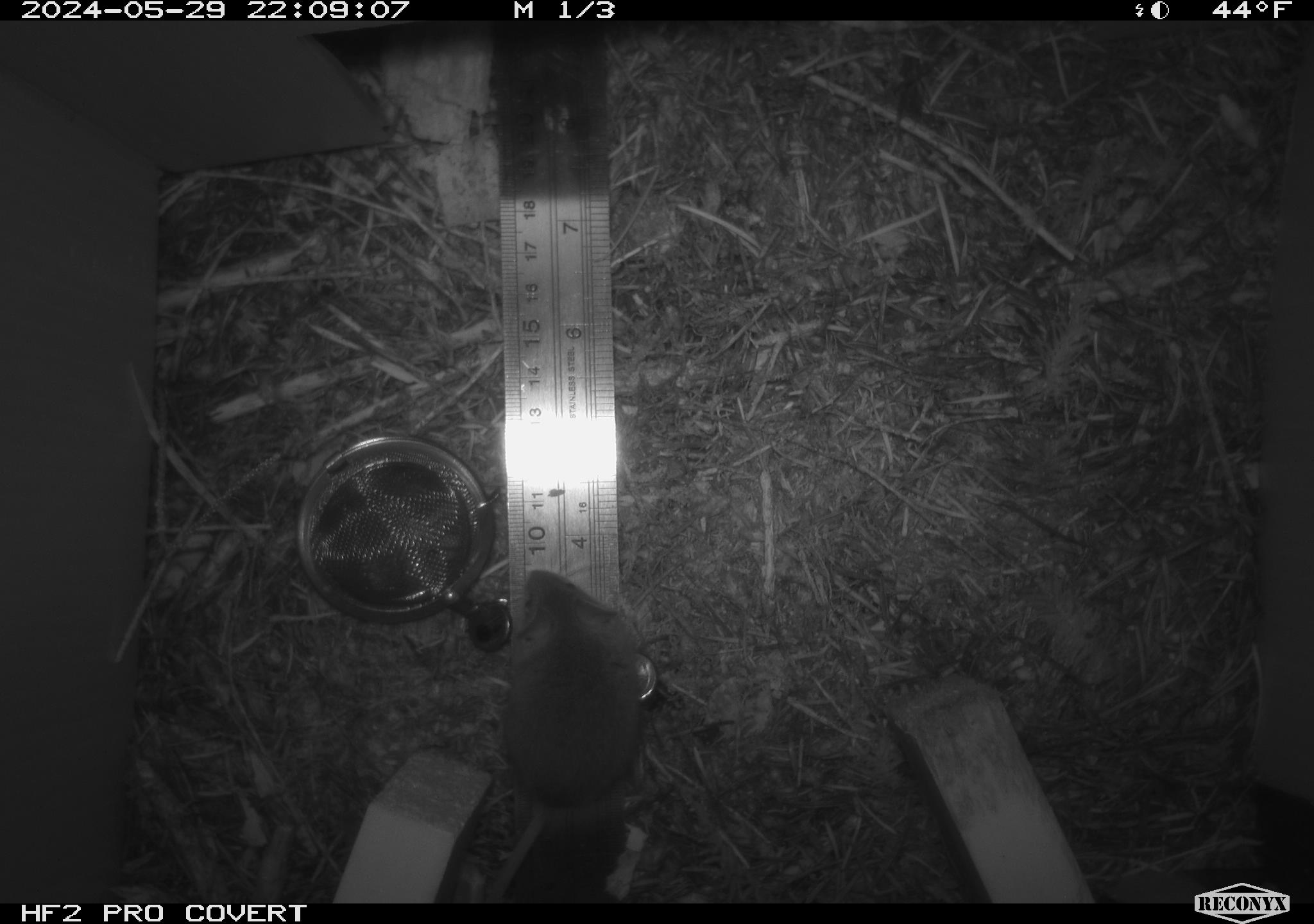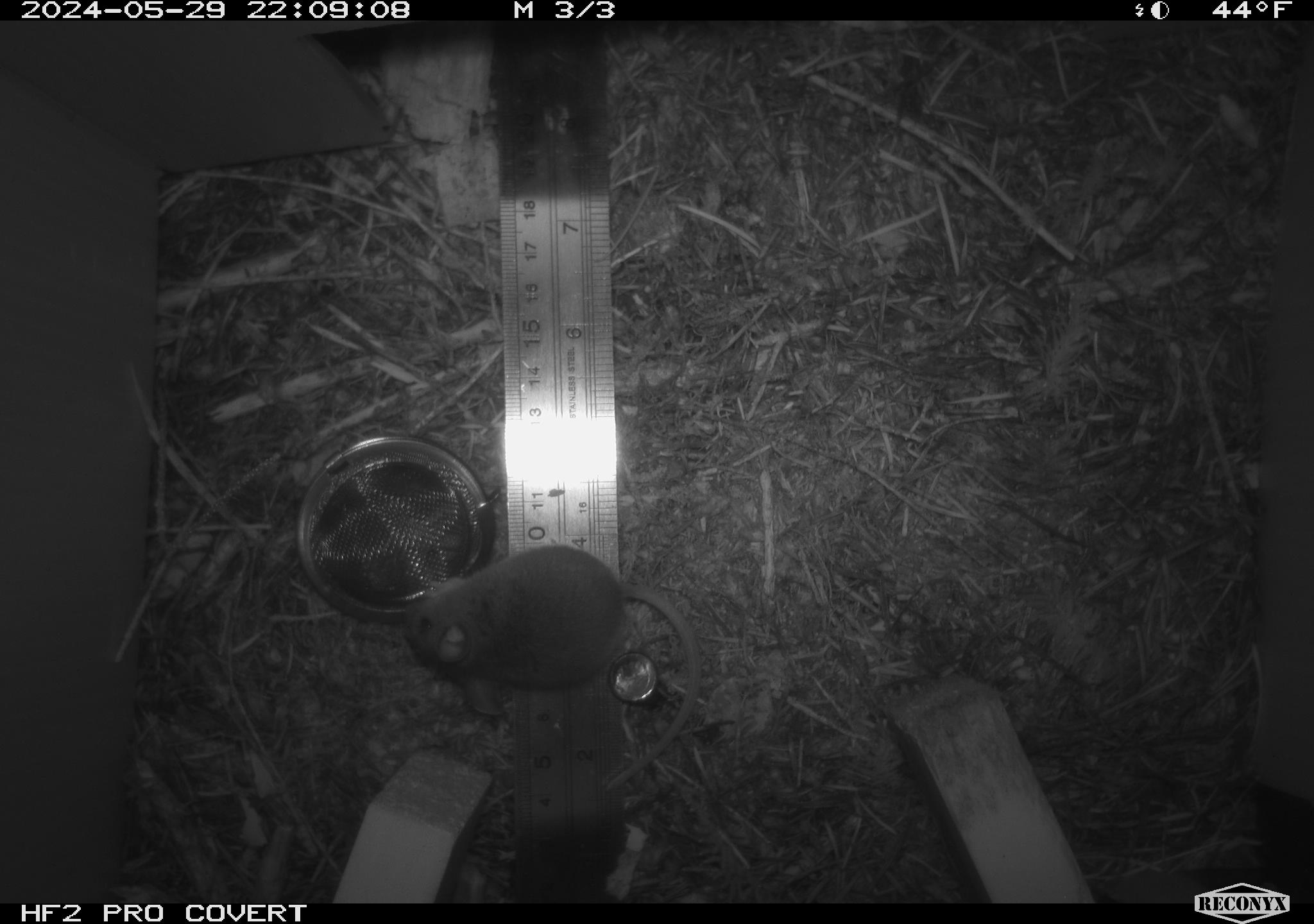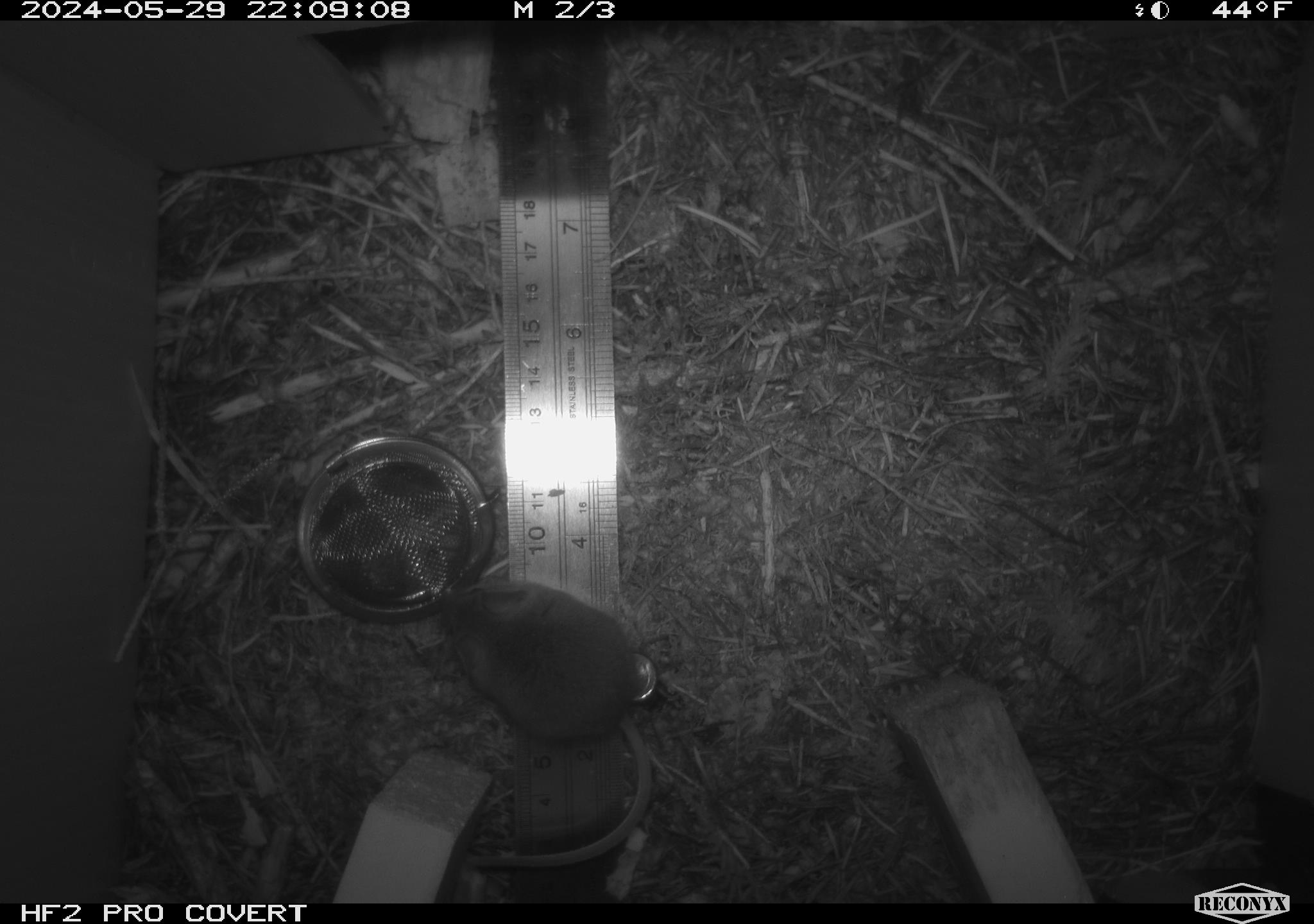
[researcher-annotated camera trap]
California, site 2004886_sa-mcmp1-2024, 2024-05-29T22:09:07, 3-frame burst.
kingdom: Animalia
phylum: Chordata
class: Mammalia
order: Rodentia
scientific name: Rodentia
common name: mouse species